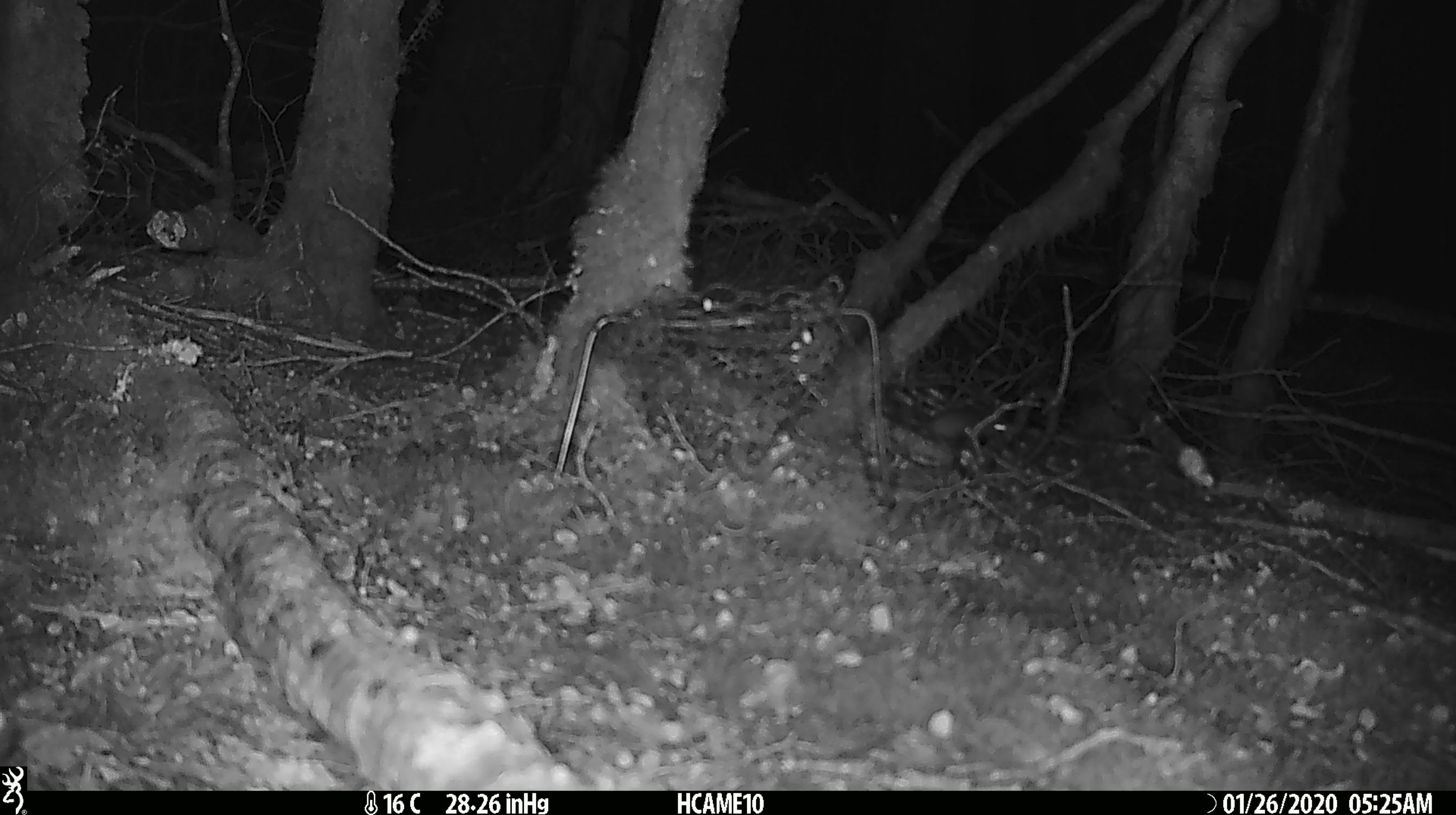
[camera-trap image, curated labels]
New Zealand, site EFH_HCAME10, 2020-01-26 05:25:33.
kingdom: Animalia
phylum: Chordata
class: Mammalia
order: Rodentia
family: Muridae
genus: Mus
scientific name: Mus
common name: mouse